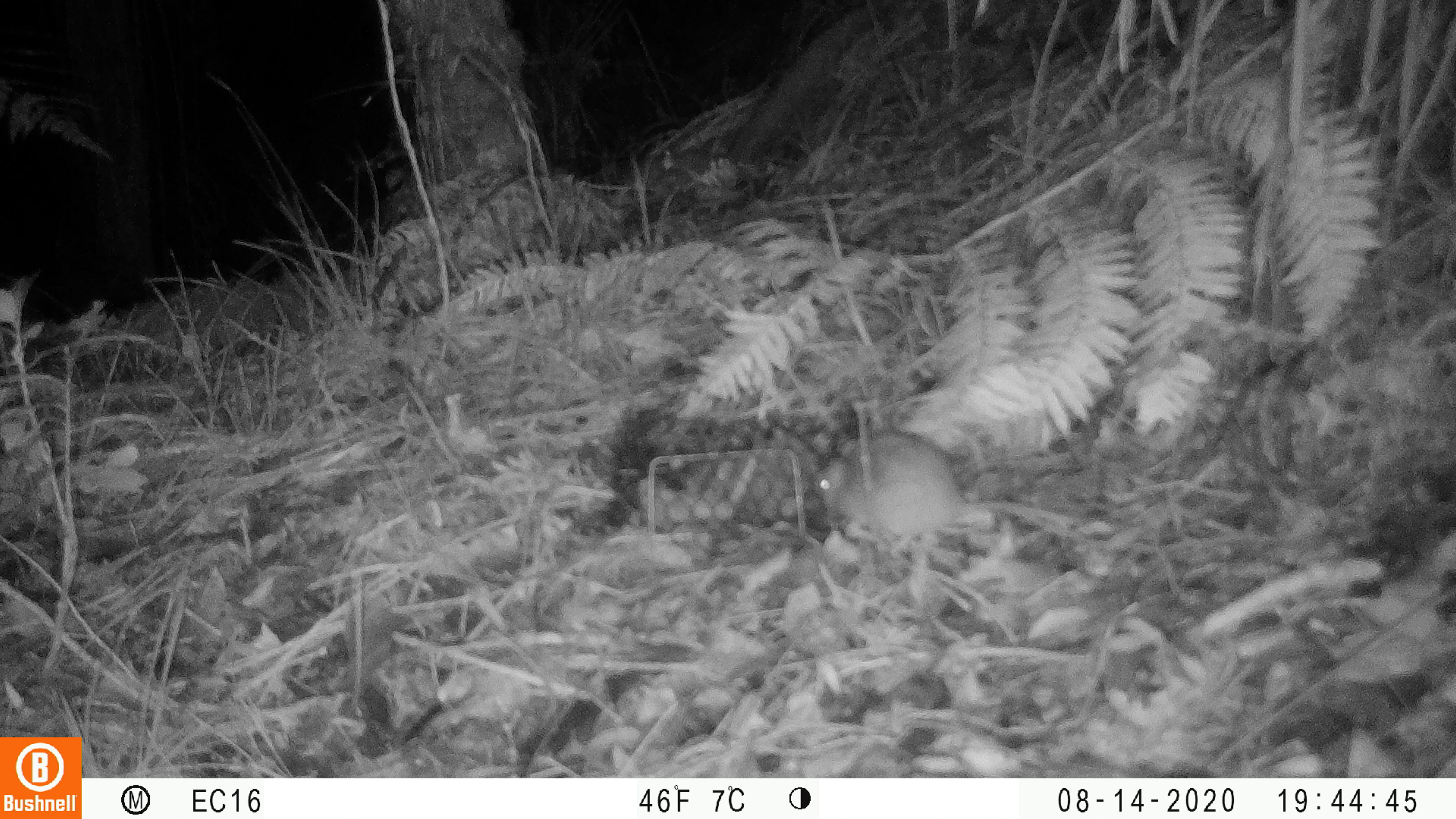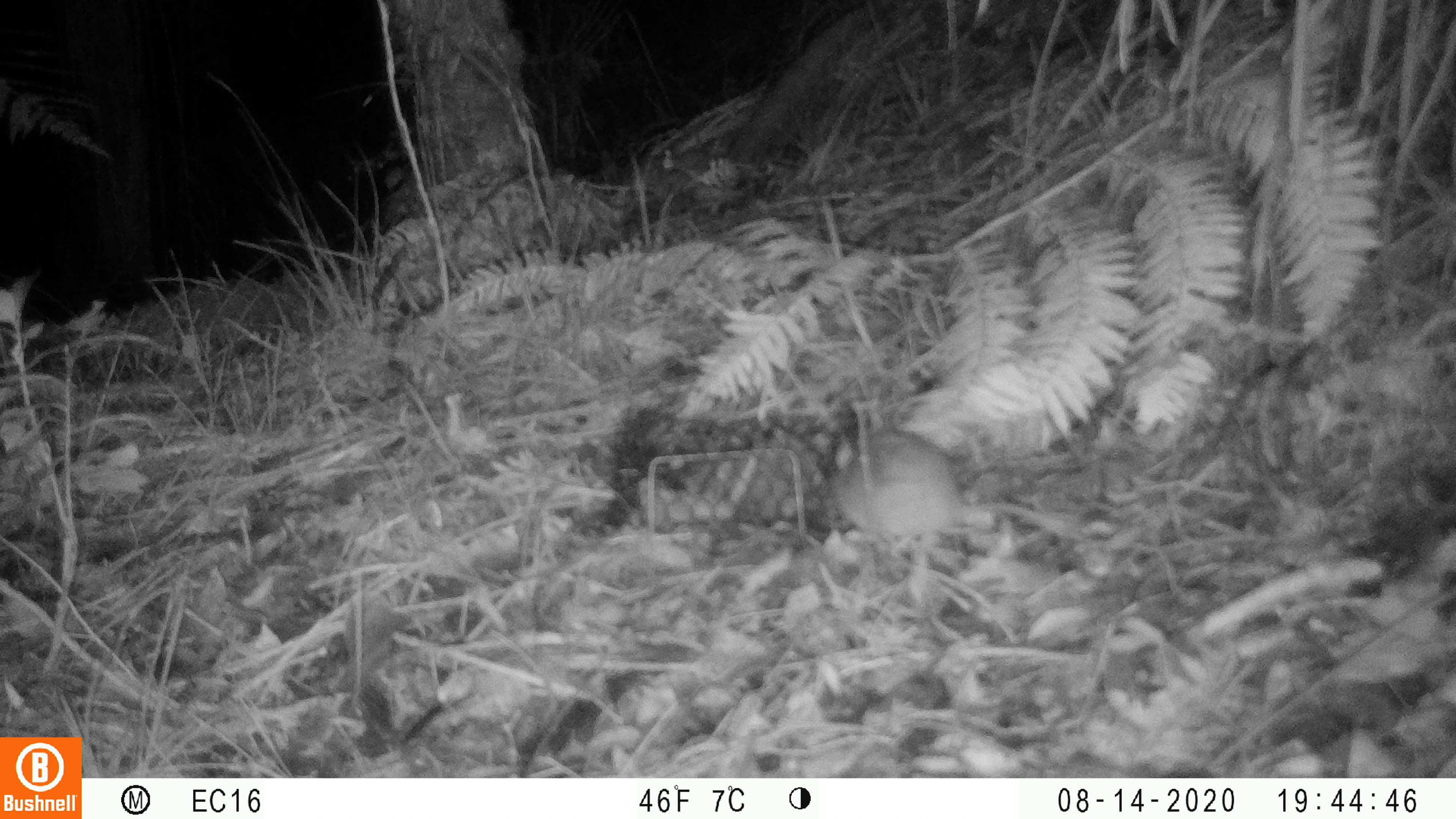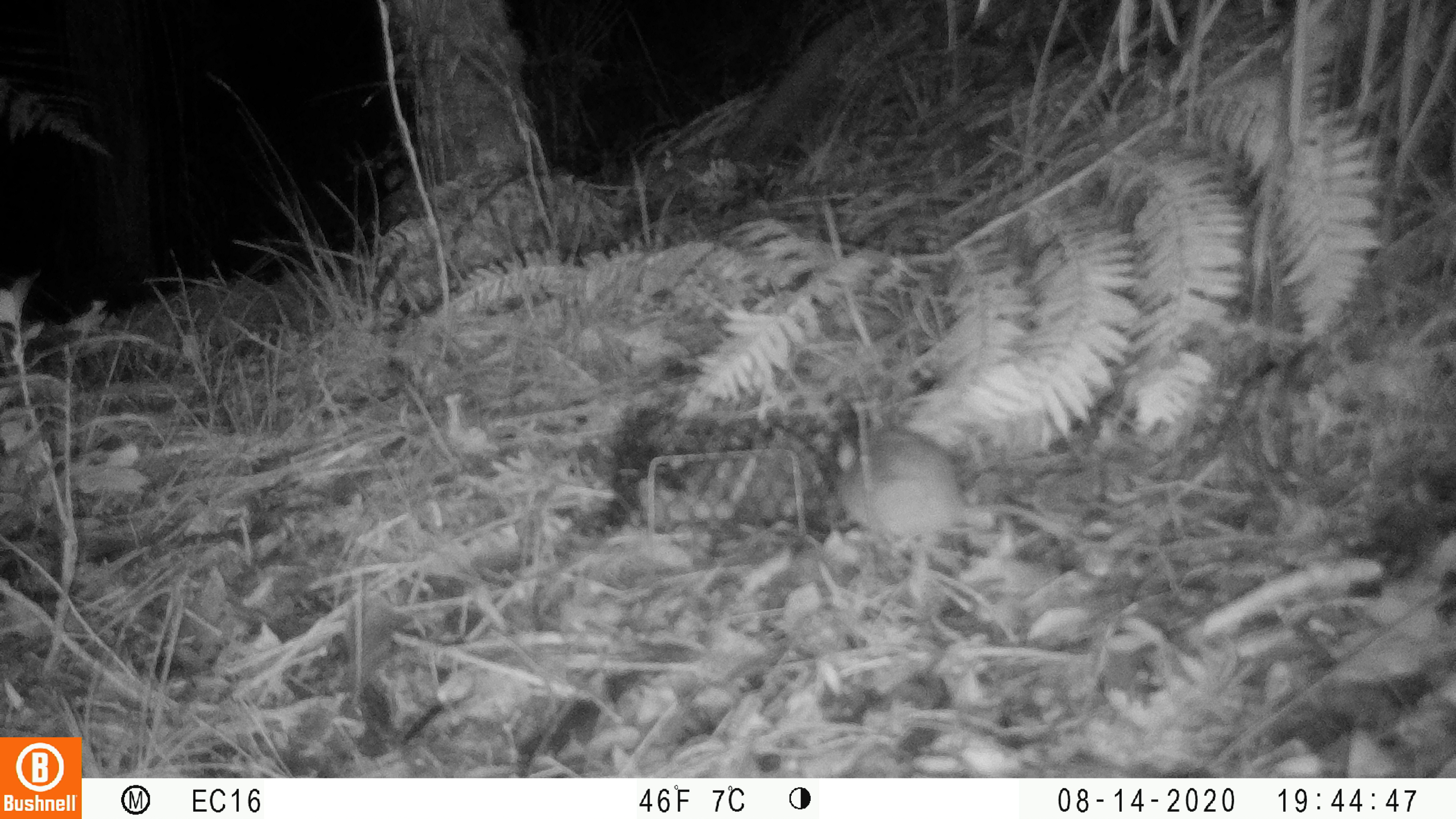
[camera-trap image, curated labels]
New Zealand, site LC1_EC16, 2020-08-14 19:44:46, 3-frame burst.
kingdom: Animalia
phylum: Chordata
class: Mammalia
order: Rodentia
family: Muridae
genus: Rattus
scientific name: Rattus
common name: rat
Rat (Rattus).